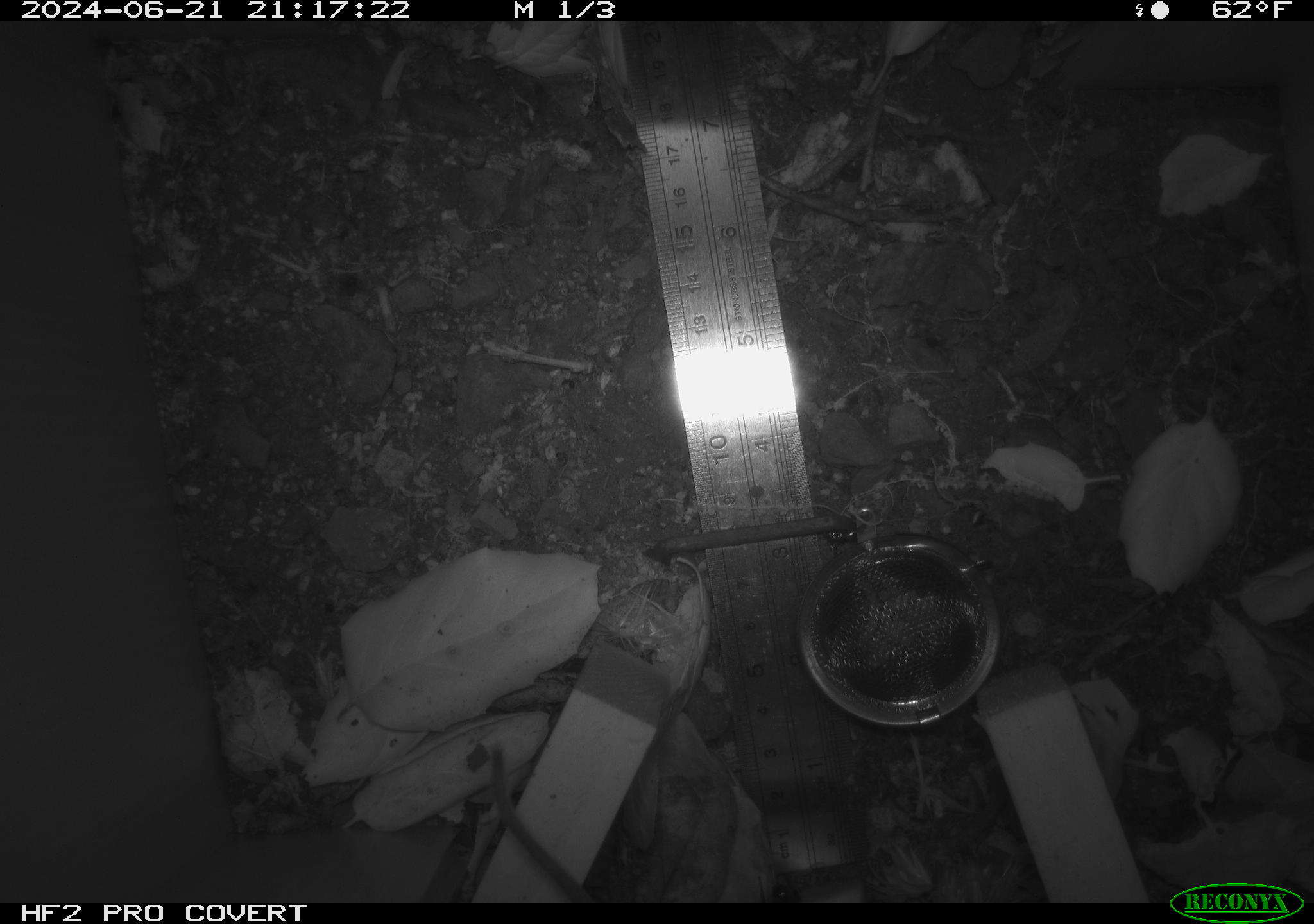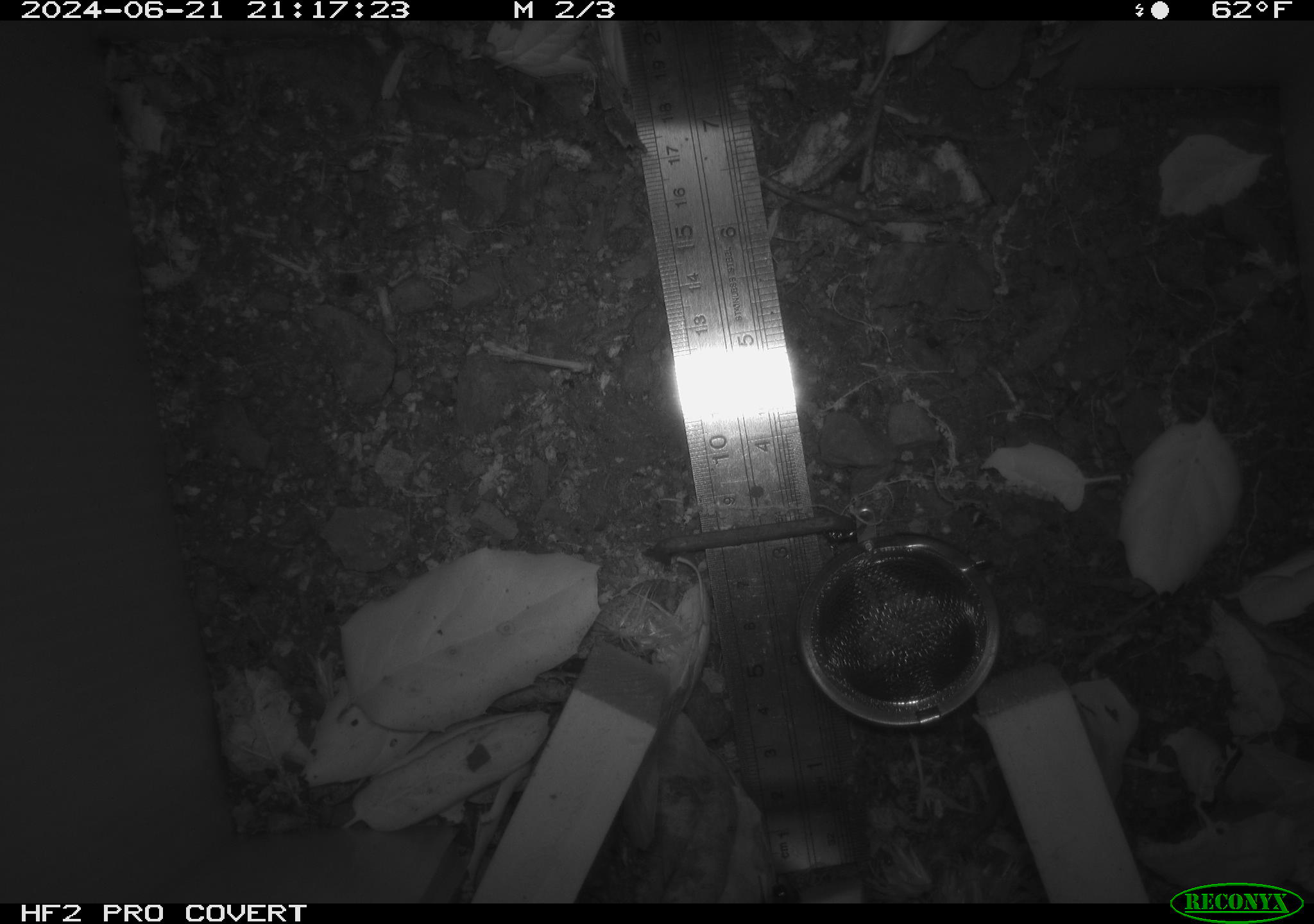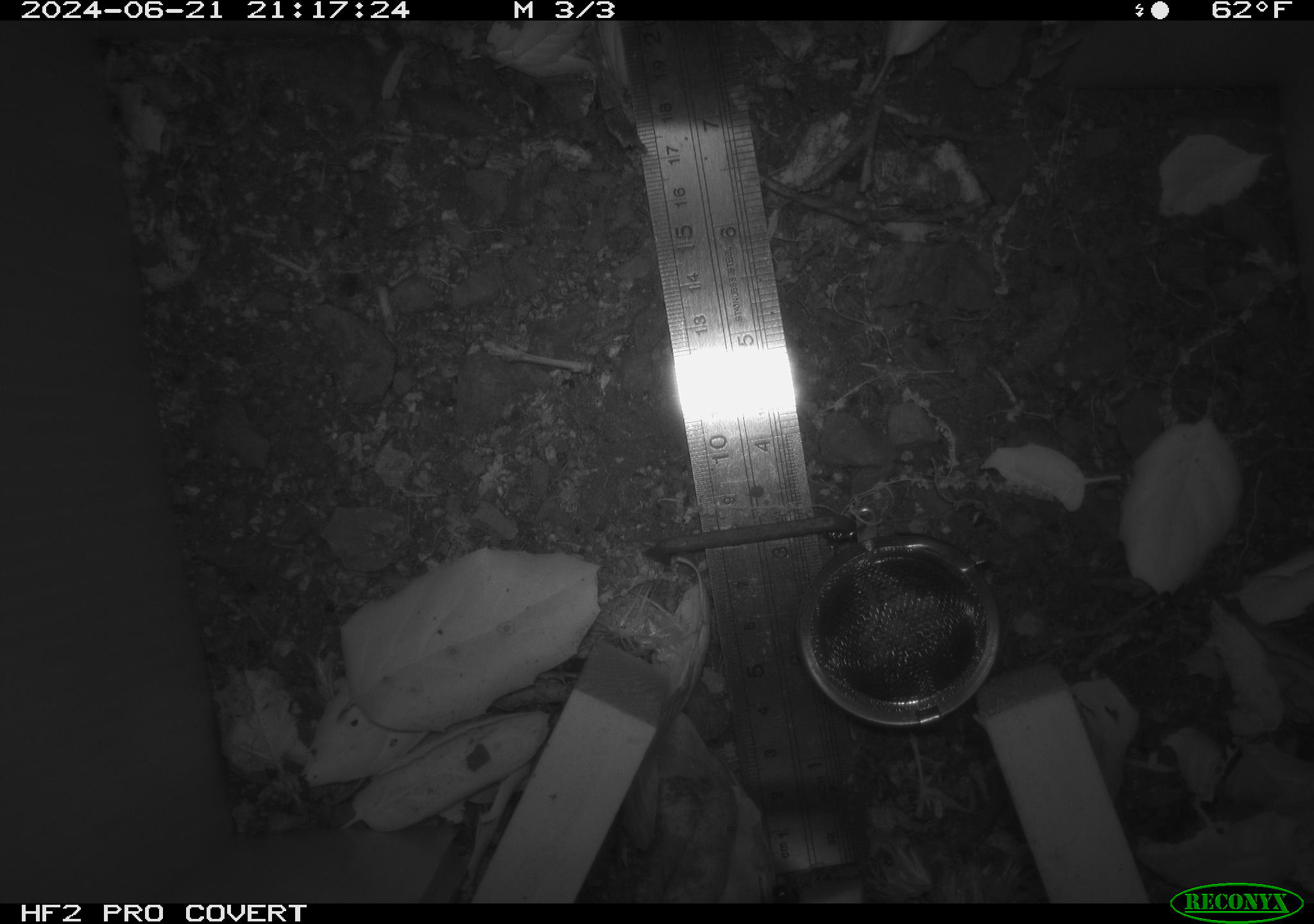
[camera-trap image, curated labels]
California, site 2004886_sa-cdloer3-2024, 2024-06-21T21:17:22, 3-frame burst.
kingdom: Animalia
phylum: Chordata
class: Mammalia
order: Rodentia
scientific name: Rodentia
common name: rodent